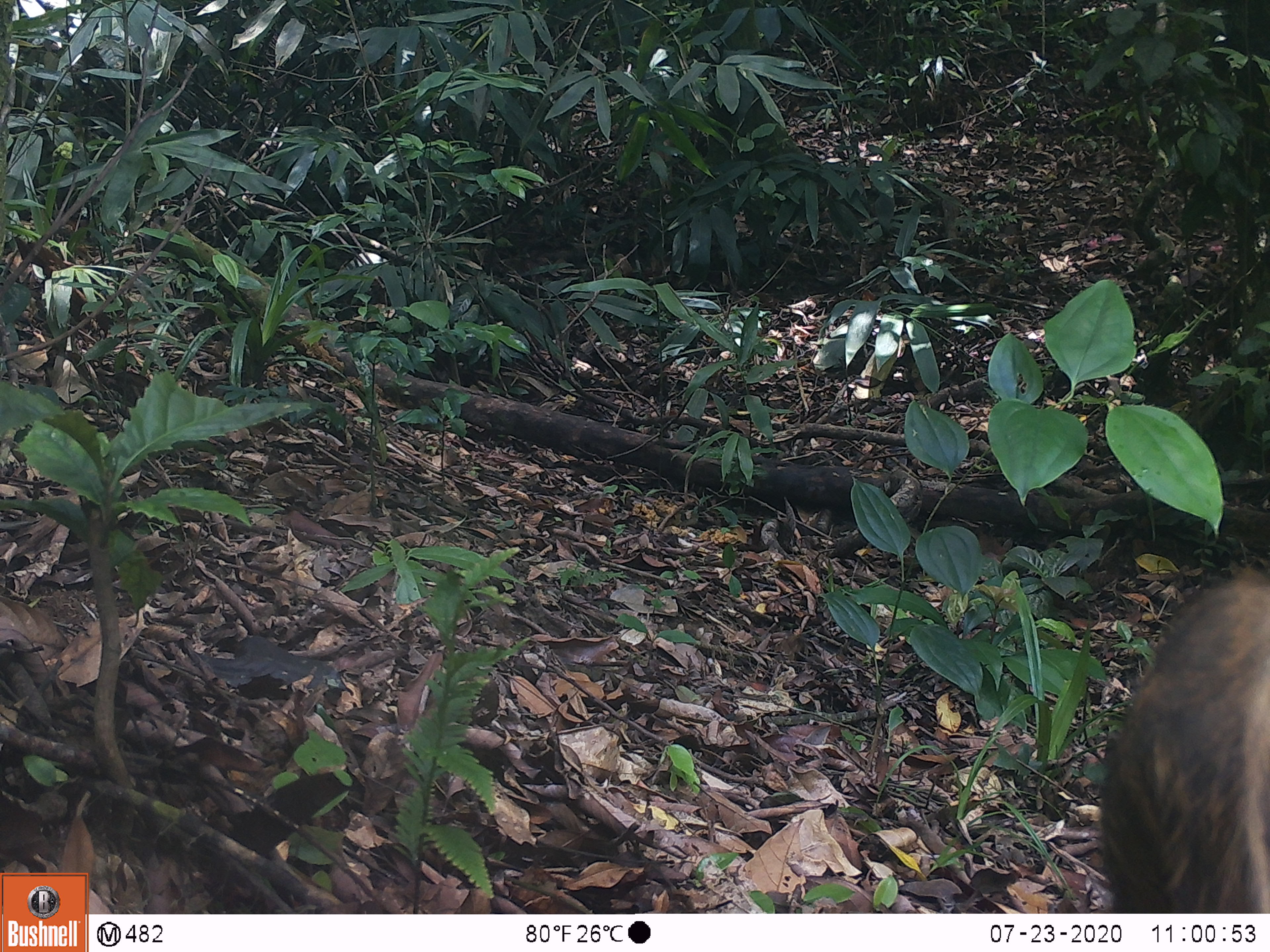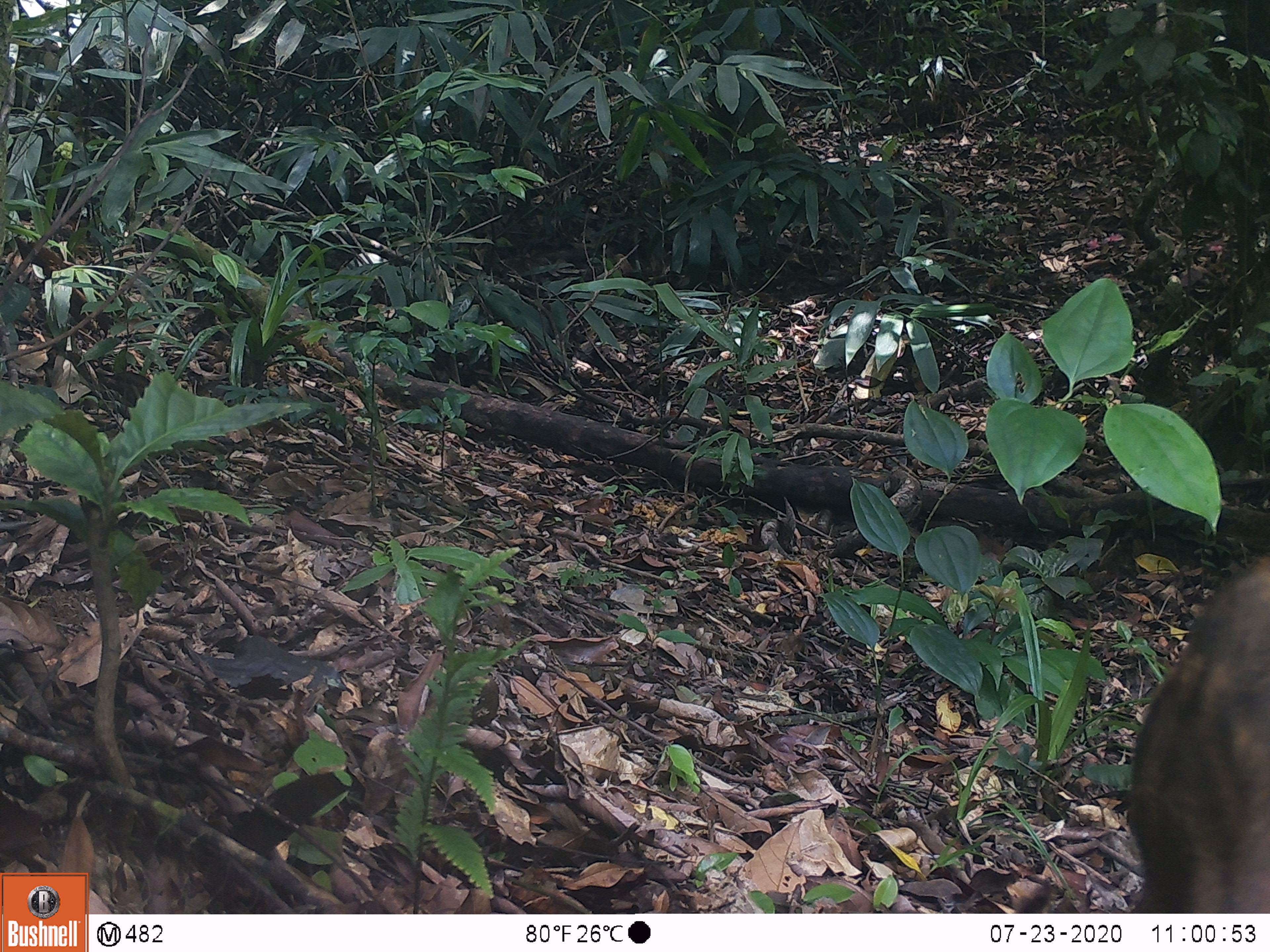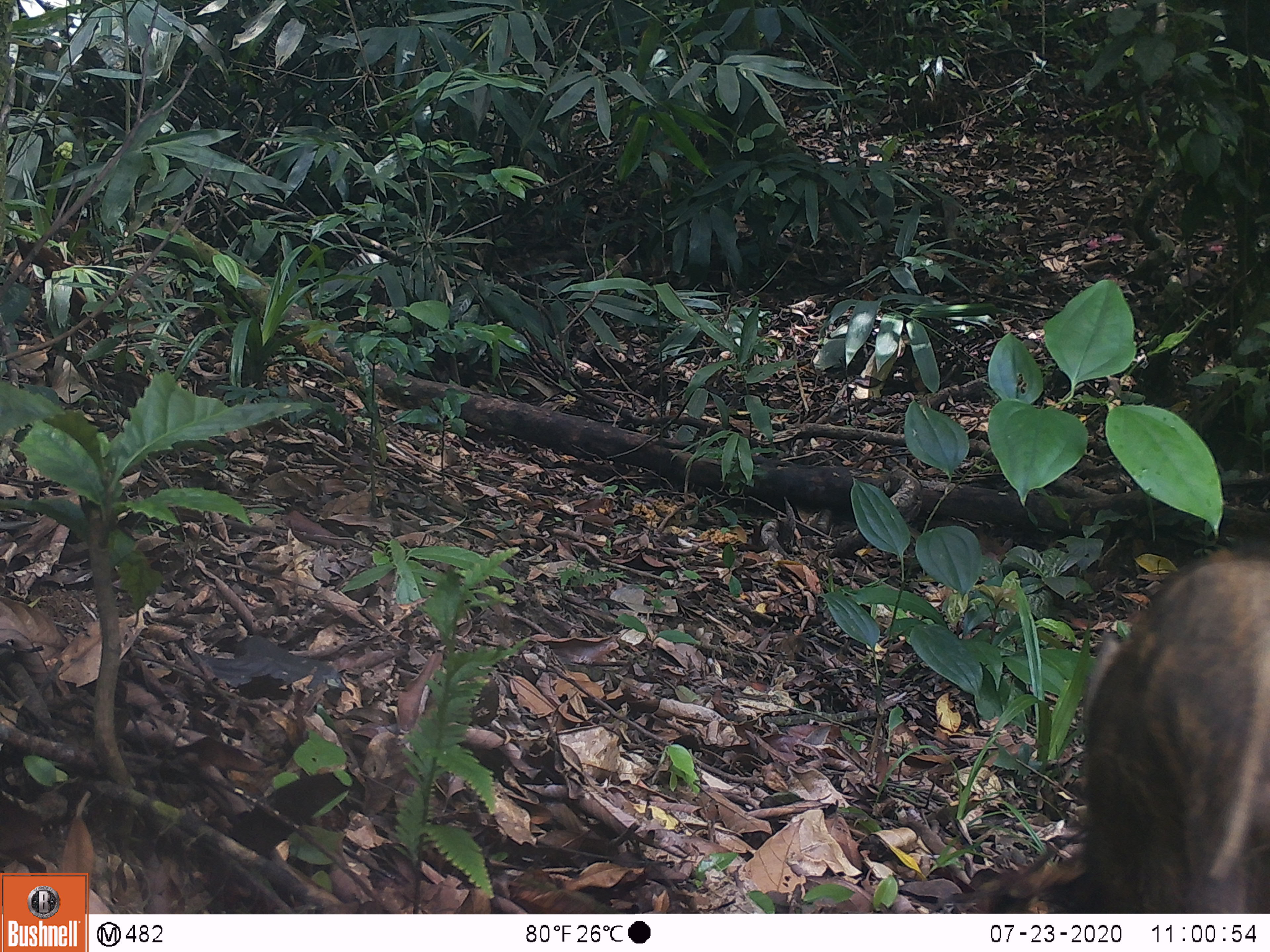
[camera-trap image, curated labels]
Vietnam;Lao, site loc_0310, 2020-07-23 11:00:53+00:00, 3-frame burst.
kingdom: Animalia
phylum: Chordata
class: Mammalia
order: Artiodactyla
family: Suidae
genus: Sus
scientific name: Sus scrofa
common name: eurasian wild pig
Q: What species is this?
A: Eurasian wild pig (Sus scrofa).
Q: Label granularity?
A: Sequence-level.